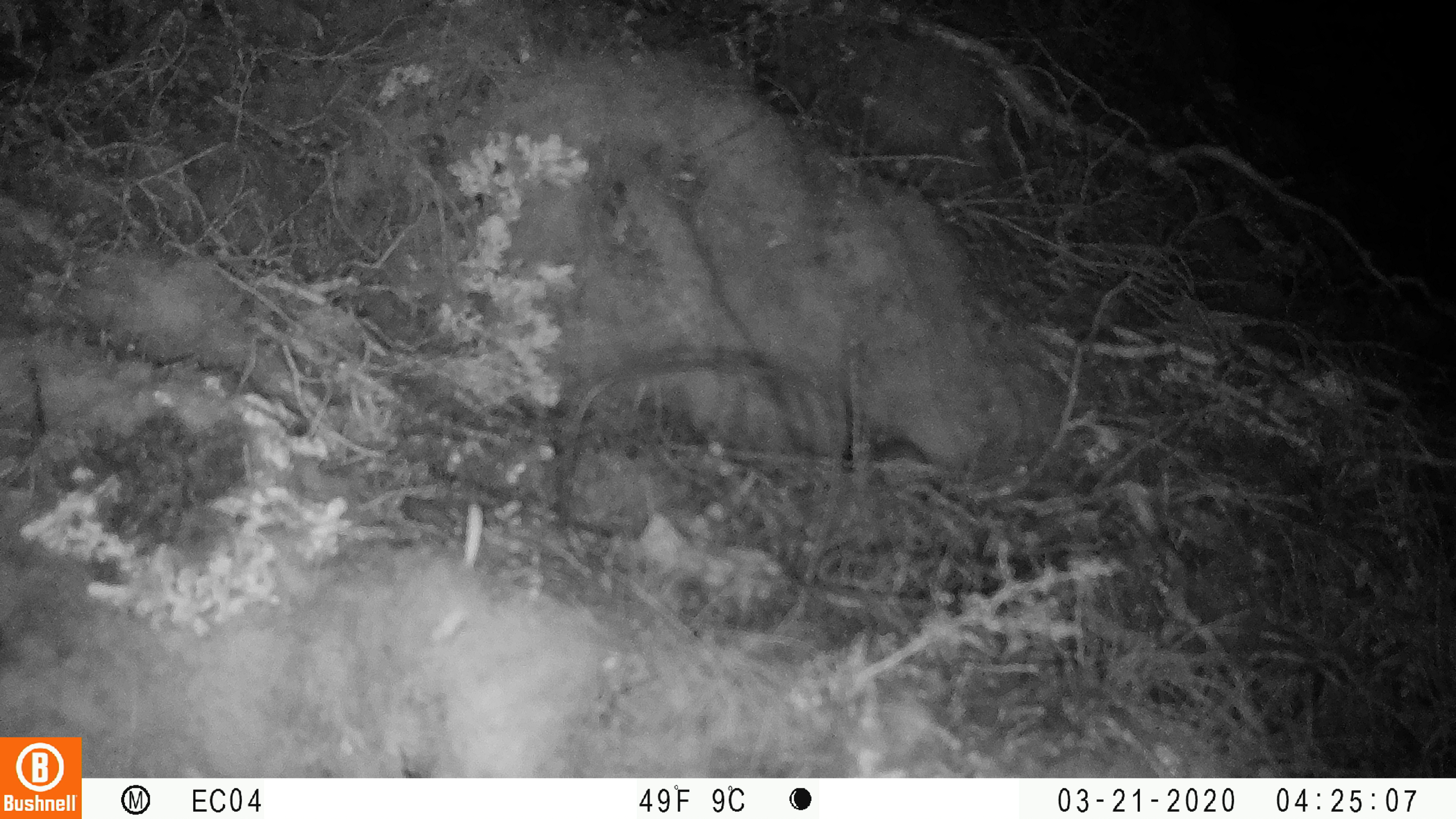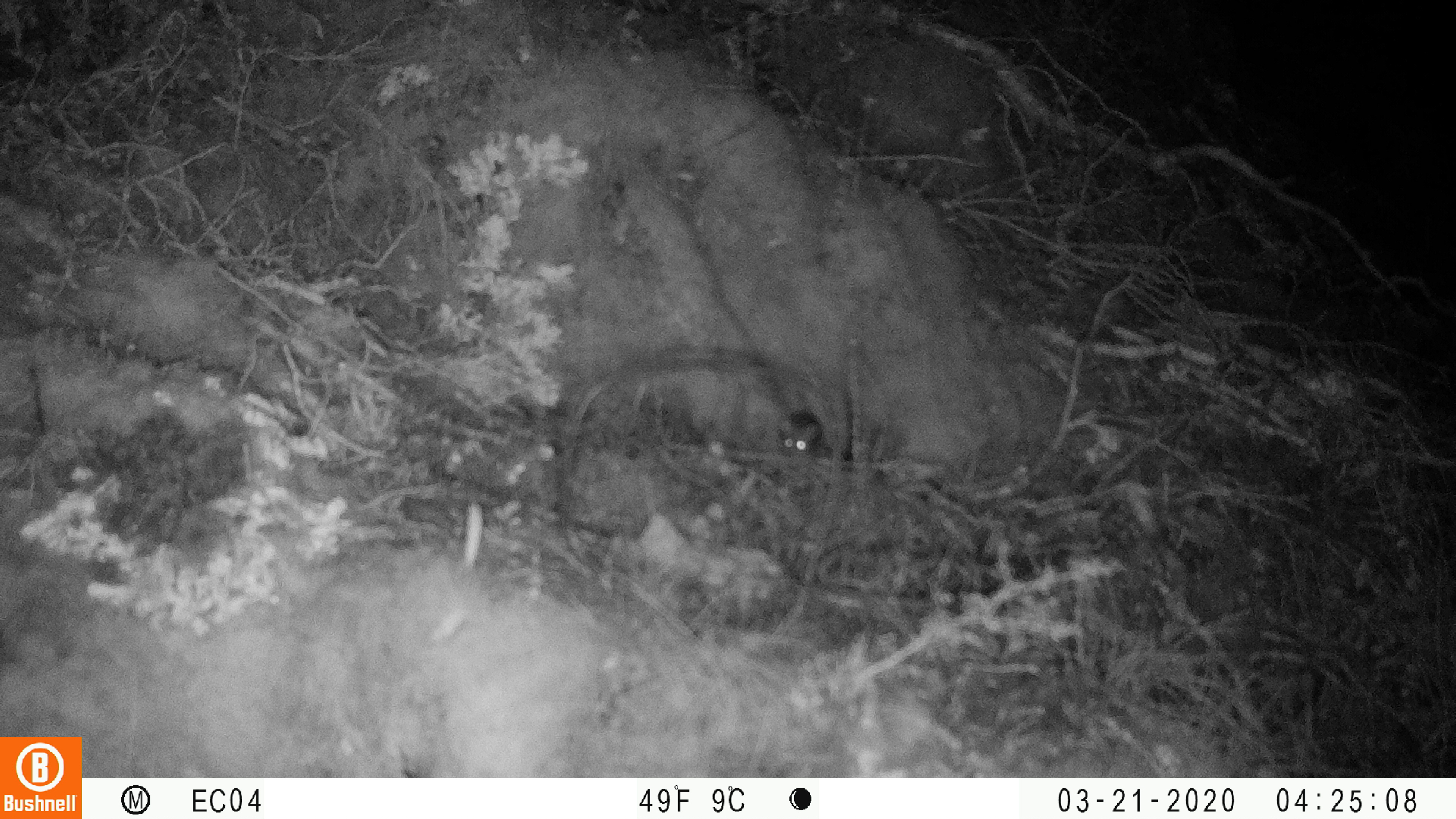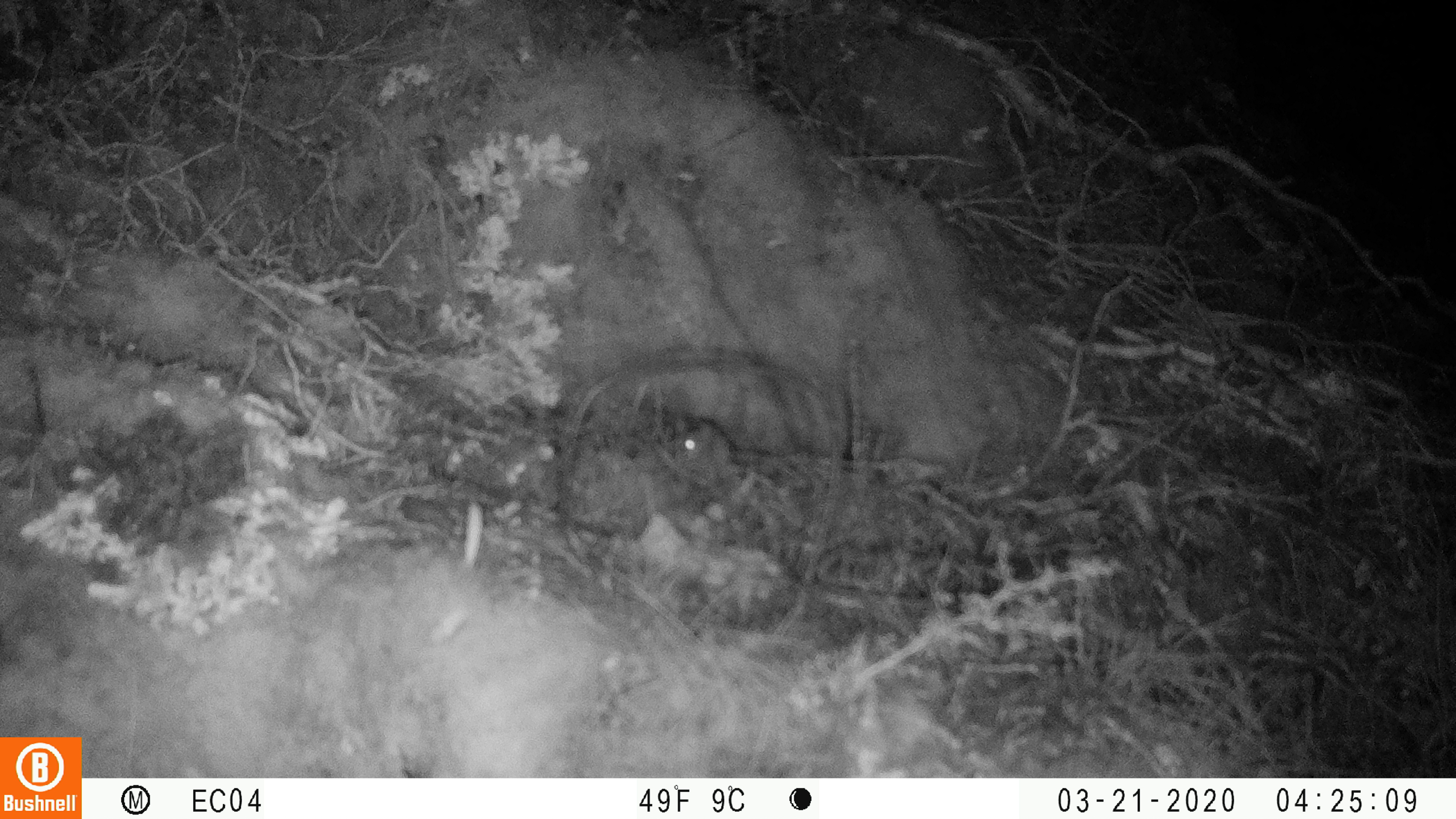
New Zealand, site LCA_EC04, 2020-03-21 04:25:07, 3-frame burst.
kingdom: Animalia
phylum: Chordata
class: Mammalia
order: Rodentia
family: Muridae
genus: Mus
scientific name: Mus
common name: mouse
Mouse (Mus).